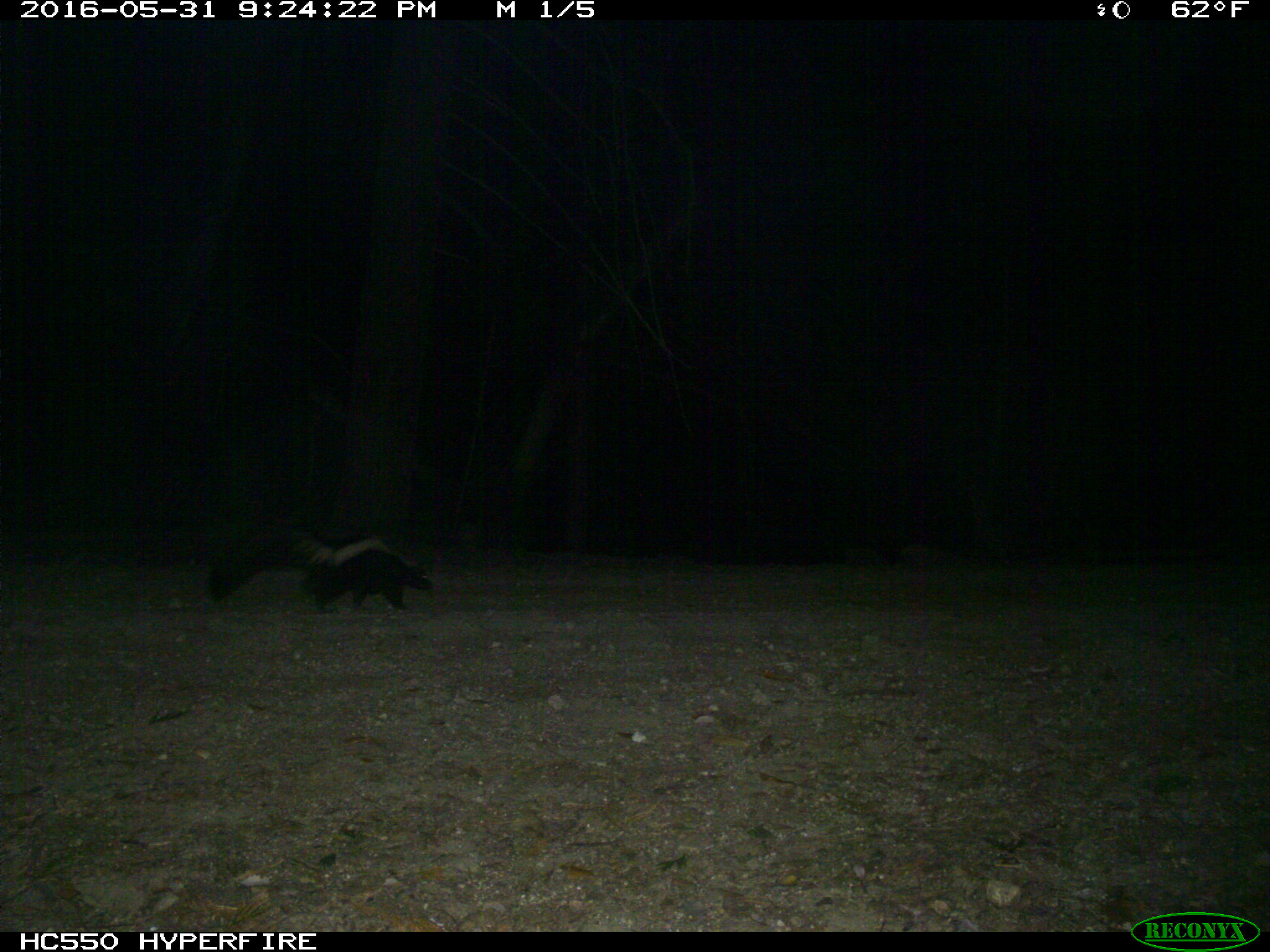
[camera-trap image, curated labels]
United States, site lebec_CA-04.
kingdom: Animalia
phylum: Chordata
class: Mammalia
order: Carnivora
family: Mephitidae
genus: Mephitis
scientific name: Mephitis mephitis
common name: striped skunk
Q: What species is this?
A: Mephitis mephitis (striped skunk).